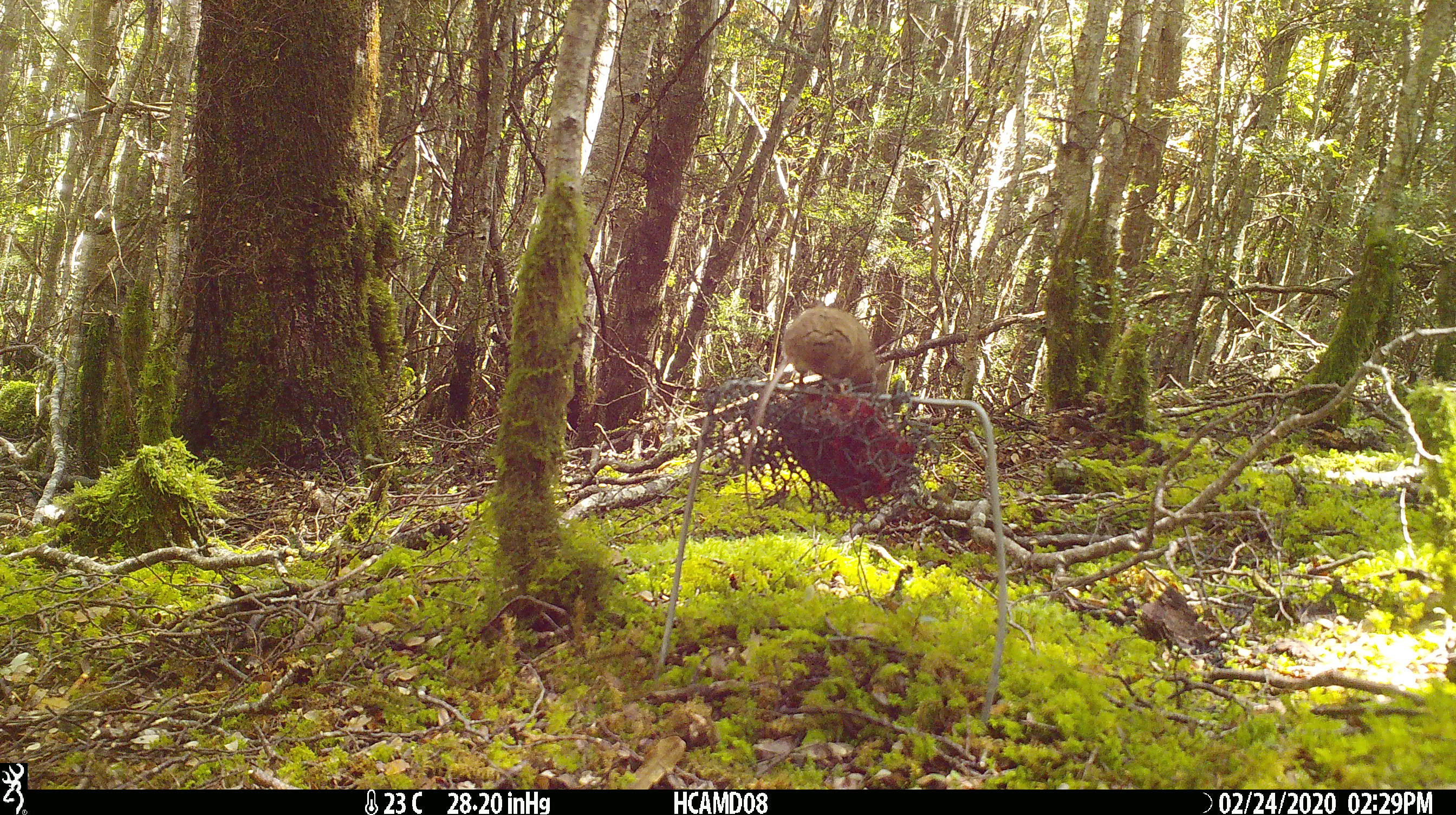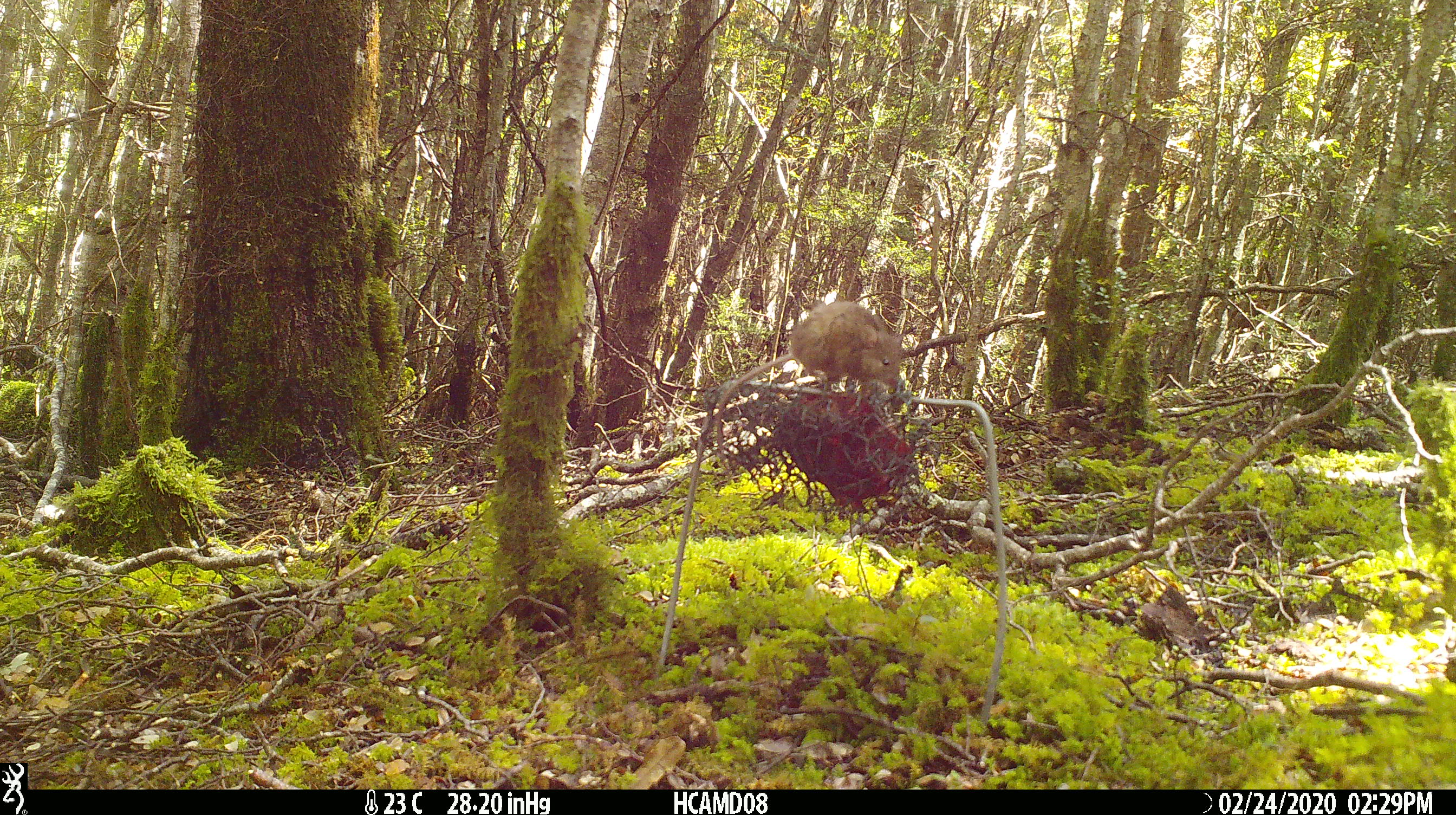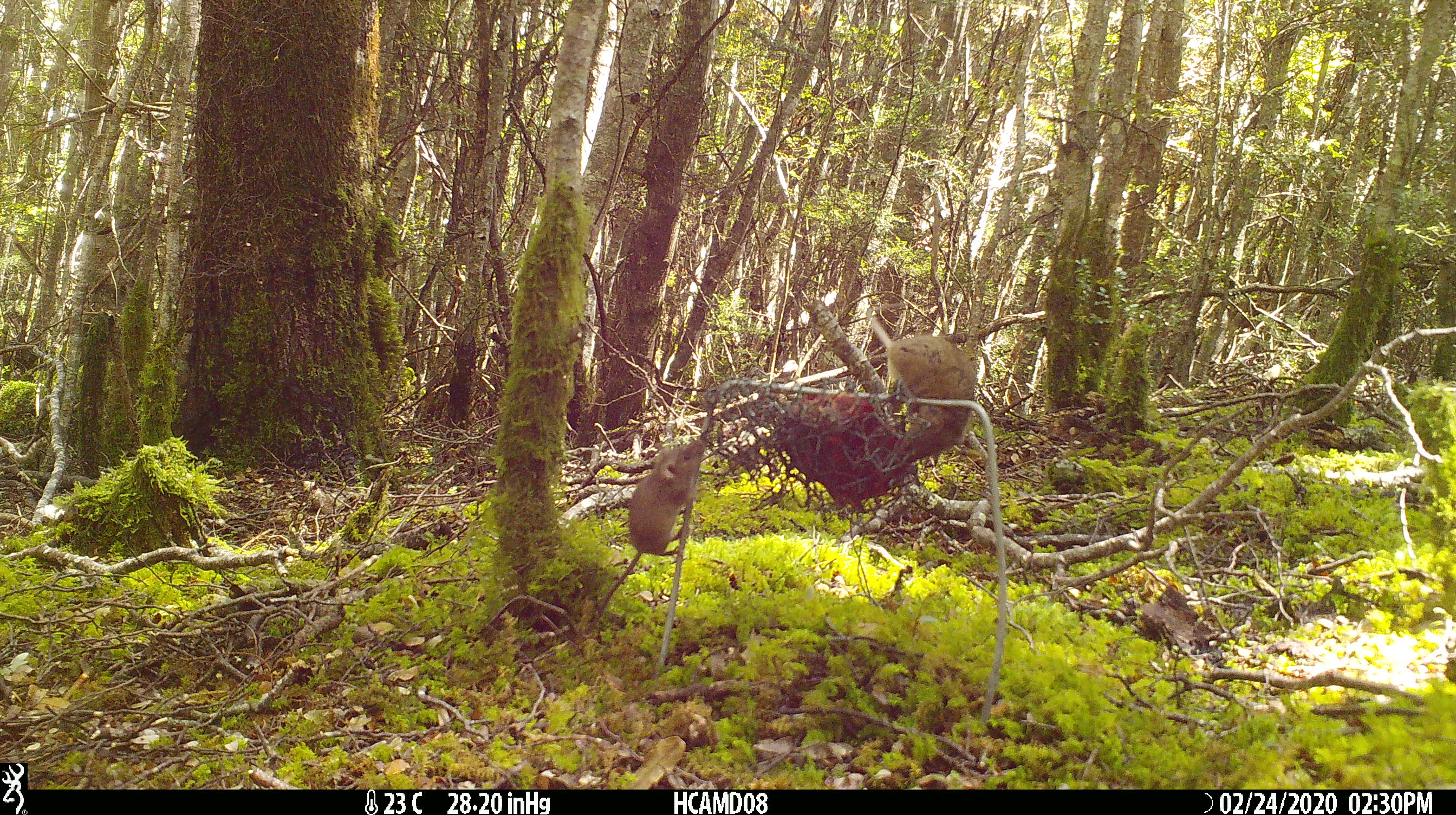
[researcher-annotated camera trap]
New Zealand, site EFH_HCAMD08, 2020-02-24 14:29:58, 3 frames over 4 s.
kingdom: Animalia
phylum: Chordata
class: Mammalia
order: Rodentia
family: Muridae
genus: Mus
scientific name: Mus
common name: mouse